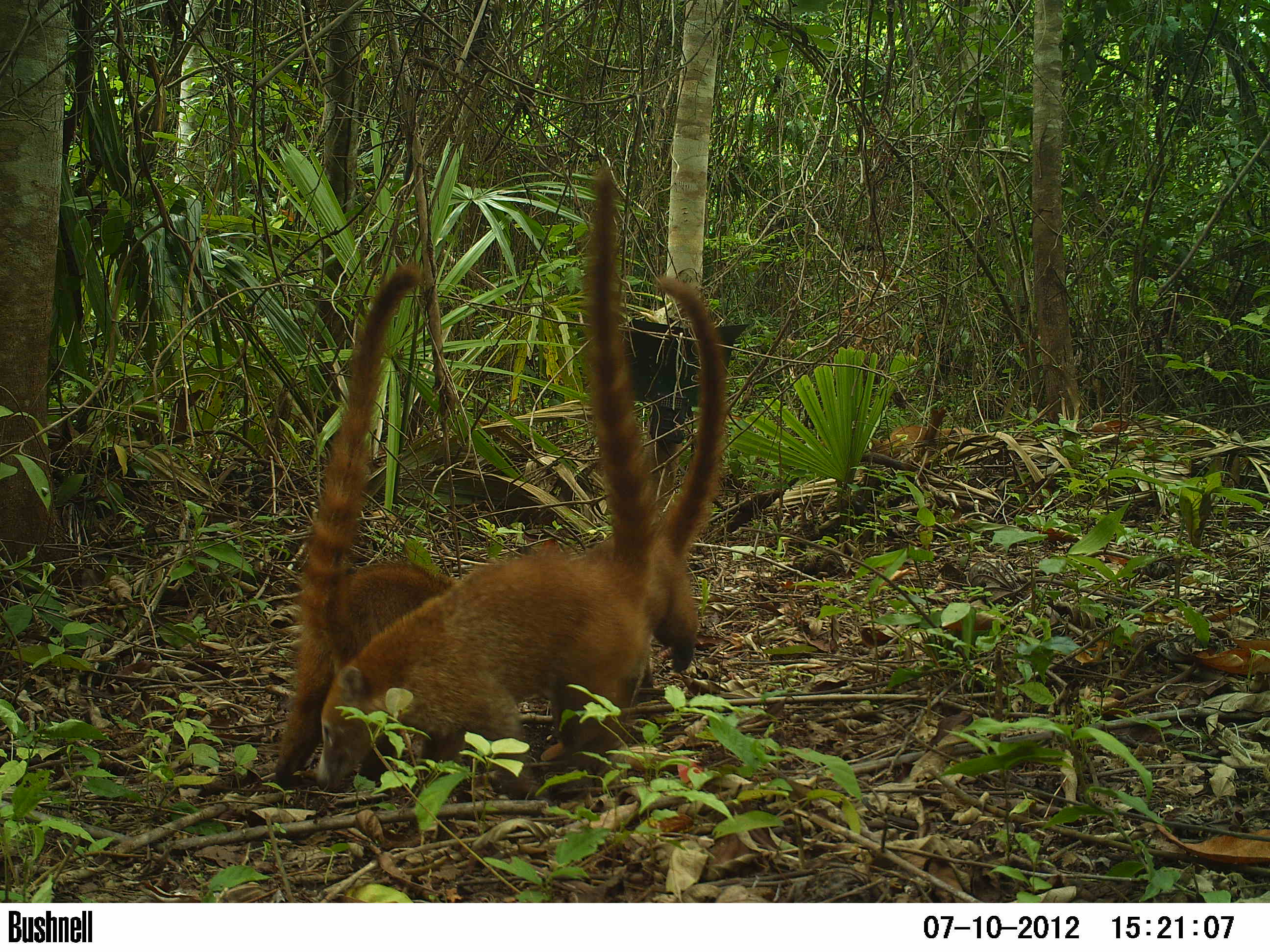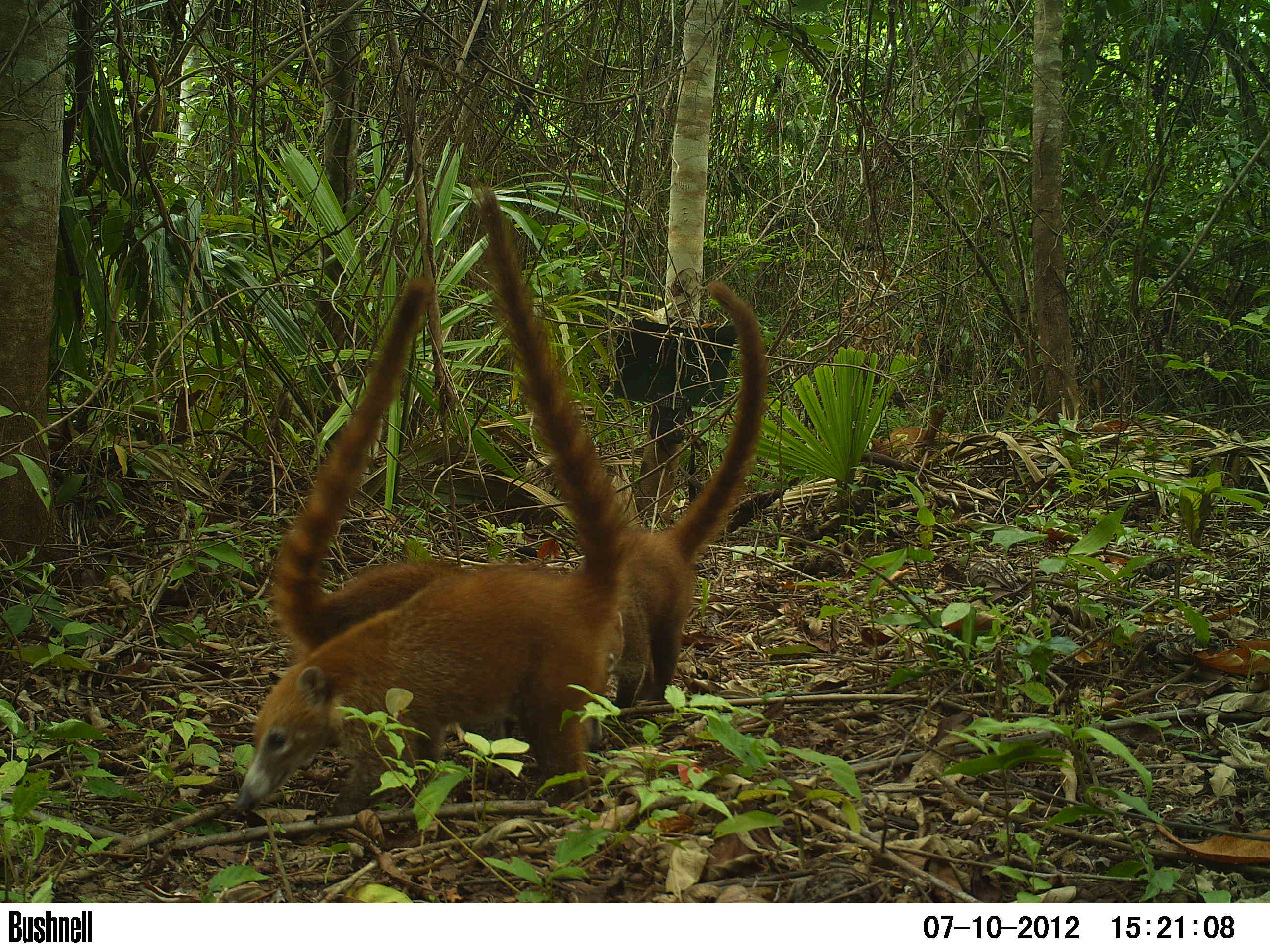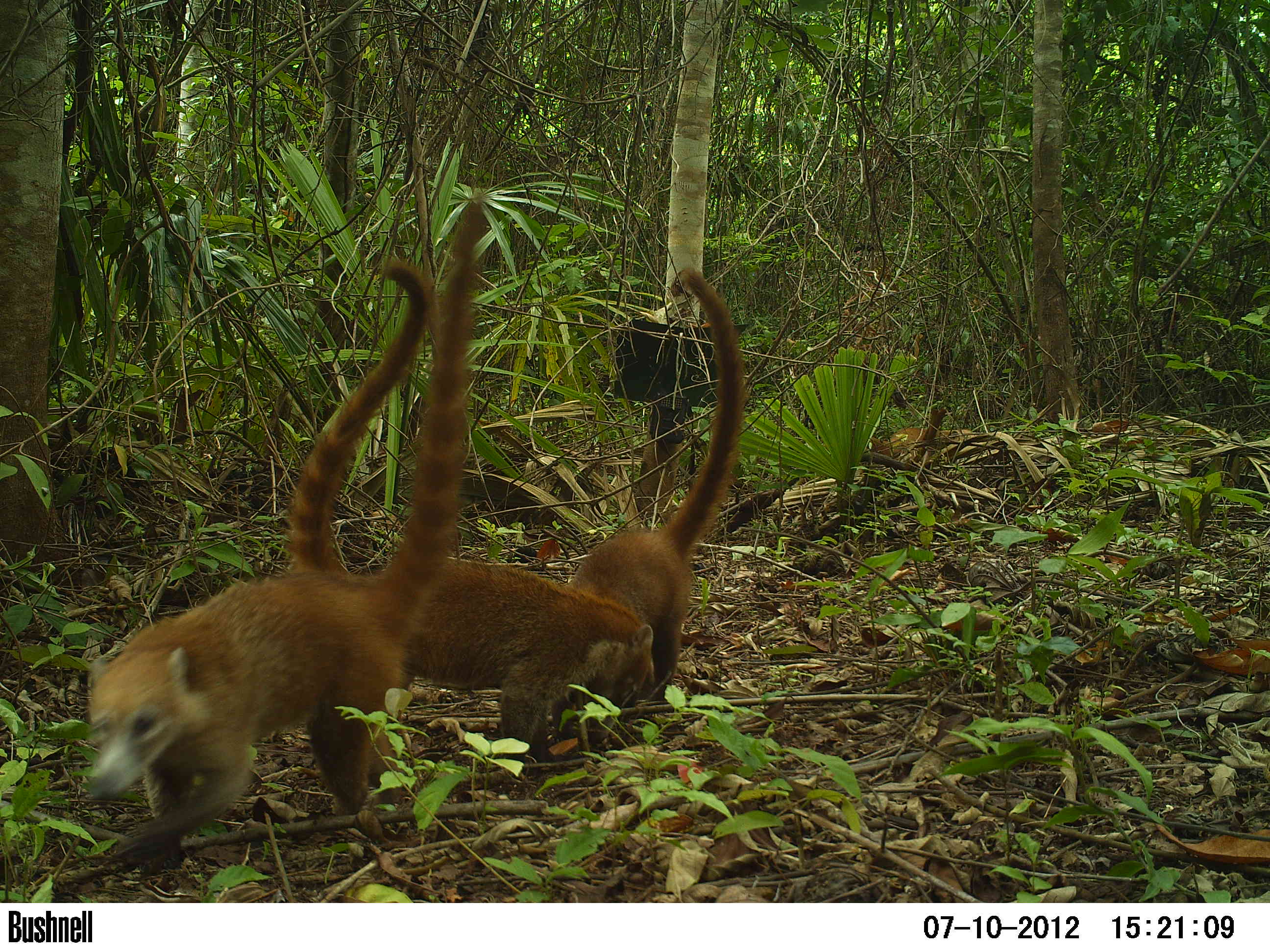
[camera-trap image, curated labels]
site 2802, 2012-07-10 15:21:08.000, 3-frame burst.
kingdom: Animalia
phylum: Chordata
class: Mammalia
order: Carnivora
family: Procyonidae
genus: Nasua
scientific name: Nasua narica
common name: white-nosed coati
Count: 2.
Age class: adult.